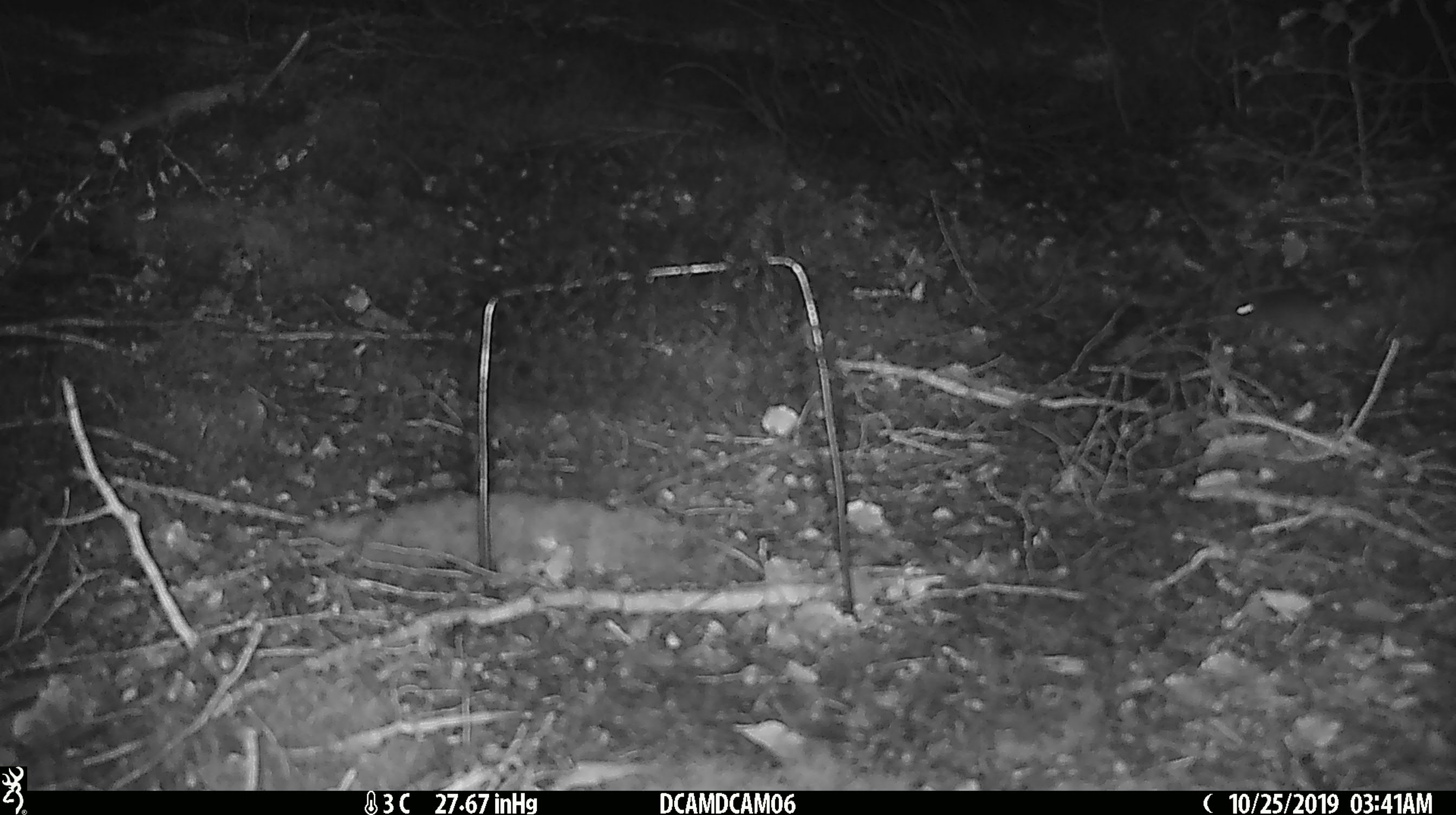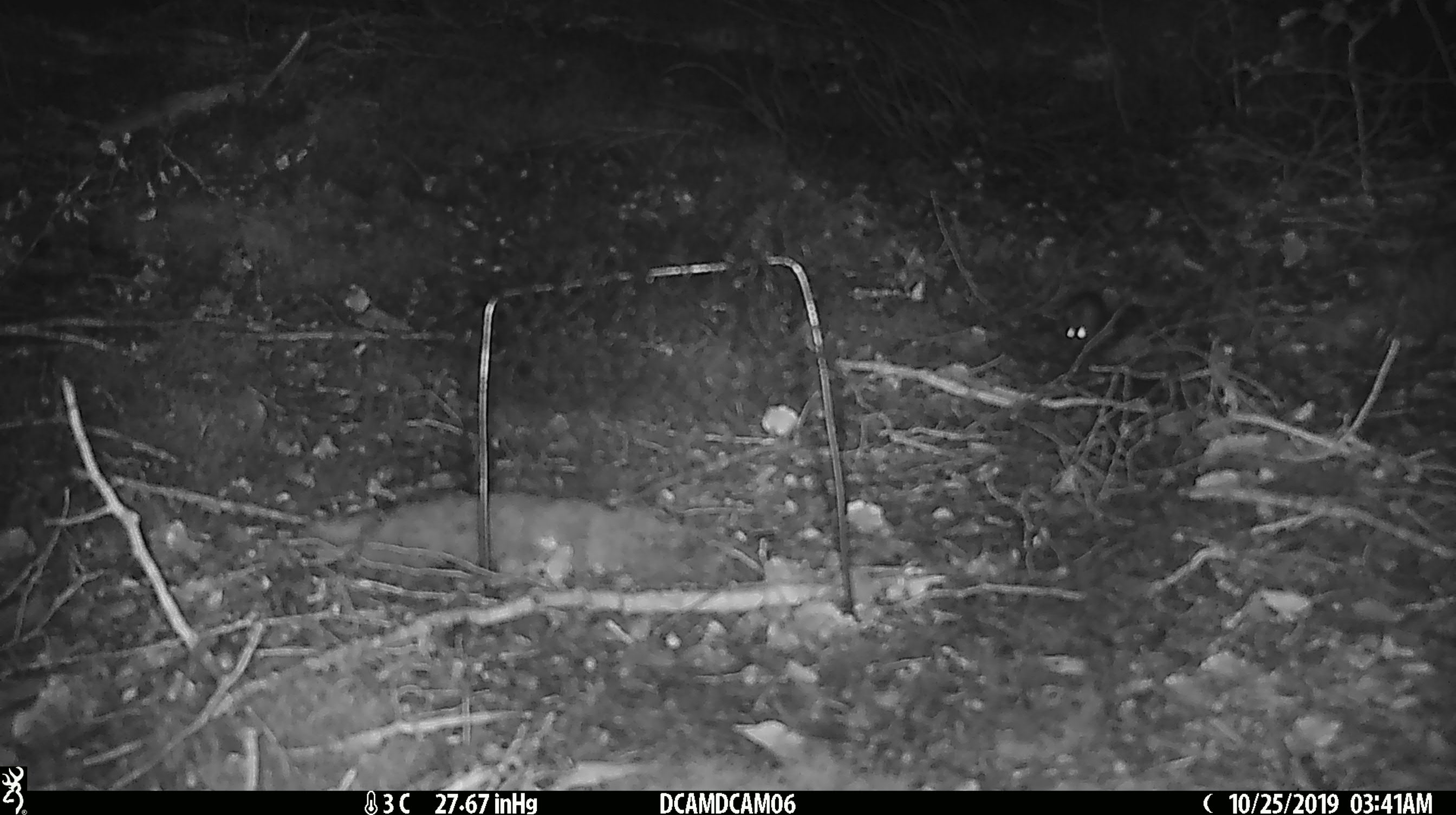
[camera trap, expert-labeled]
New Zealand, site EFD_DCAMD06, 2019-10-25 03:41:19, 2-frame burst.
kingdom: Animalia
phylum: Chordata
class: Mammalia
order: Rodentia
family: Muridae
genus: Mus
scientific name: Mus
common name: mouse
Mouse (Mus).